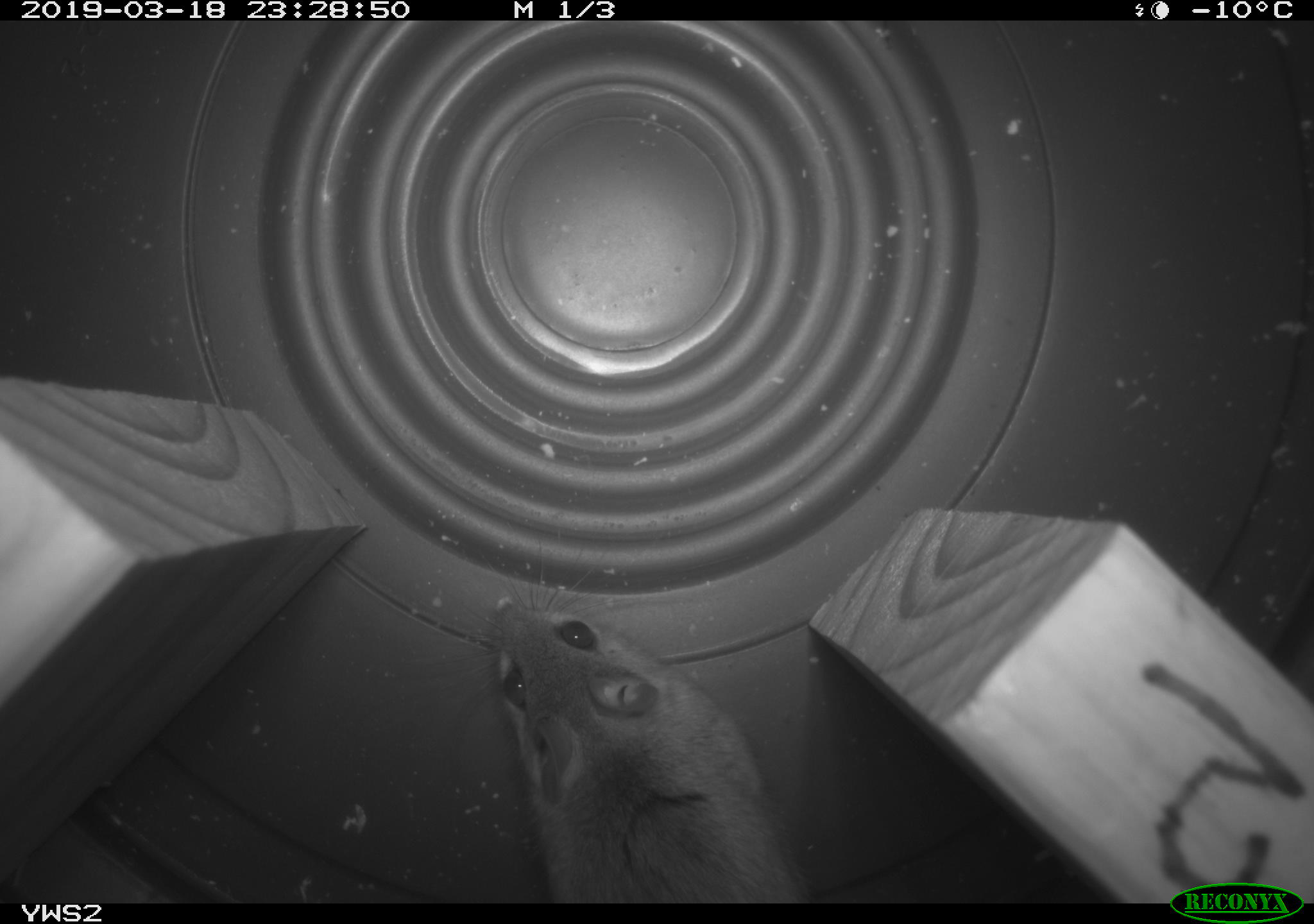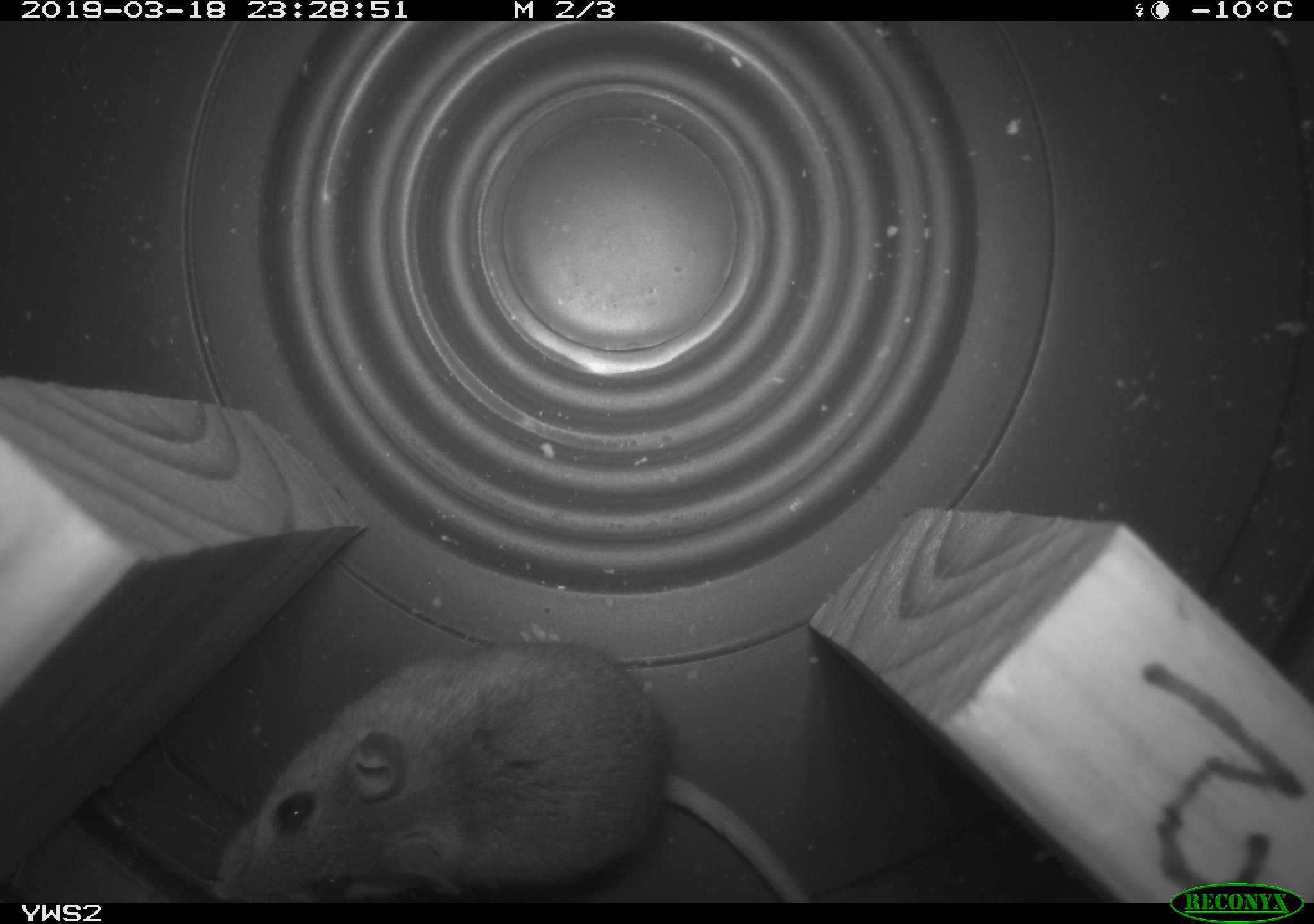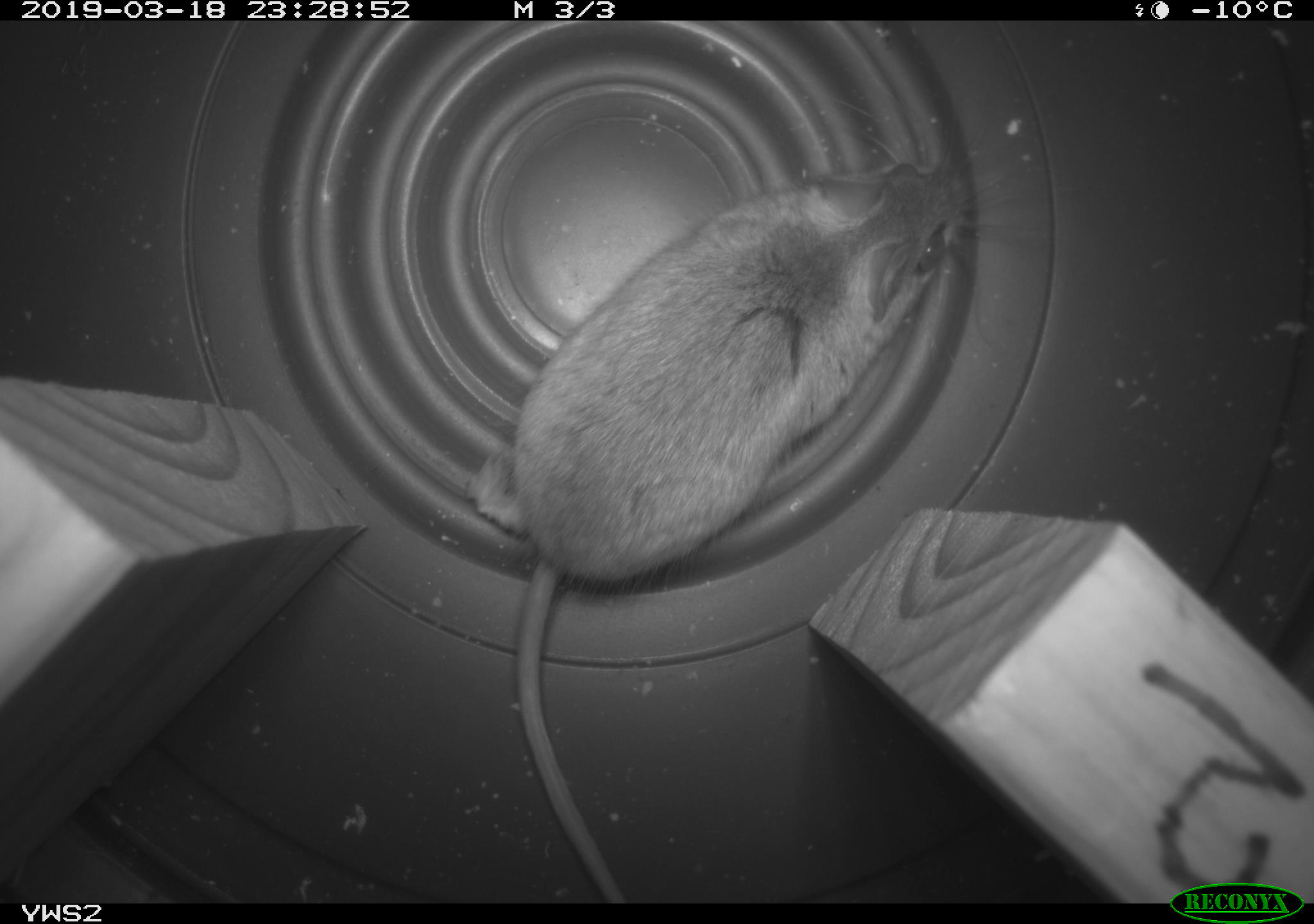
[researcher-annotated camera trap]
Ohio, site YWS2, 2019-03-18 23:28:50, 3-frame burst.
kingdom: Animalia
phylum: Chordata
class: Mammalia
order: Rodentia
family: Cricetidae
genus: Peromyscus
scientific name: Peromyscus leucopus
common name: white-footed mouse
White-footed mouse (Peromyscus leucopus).